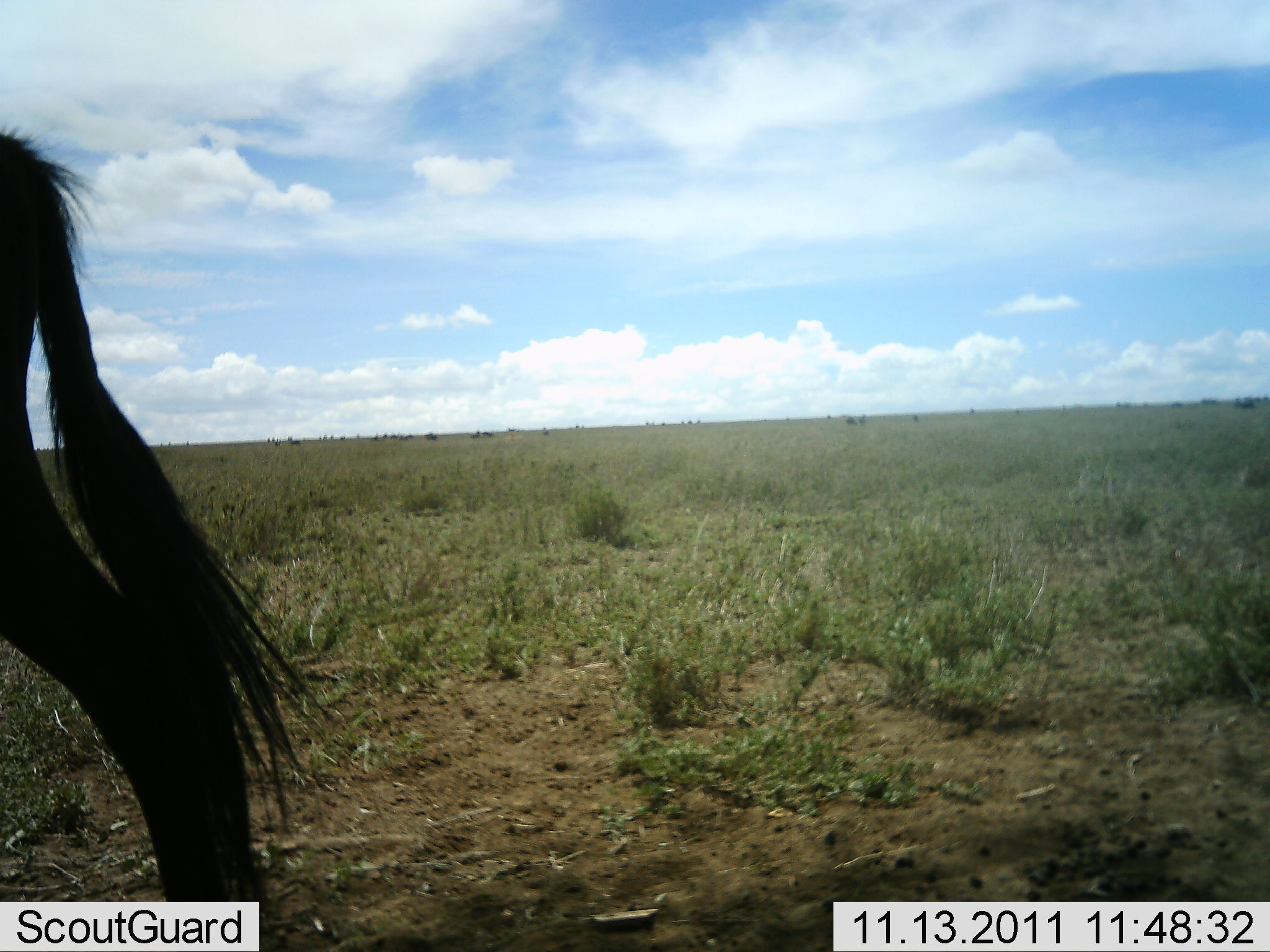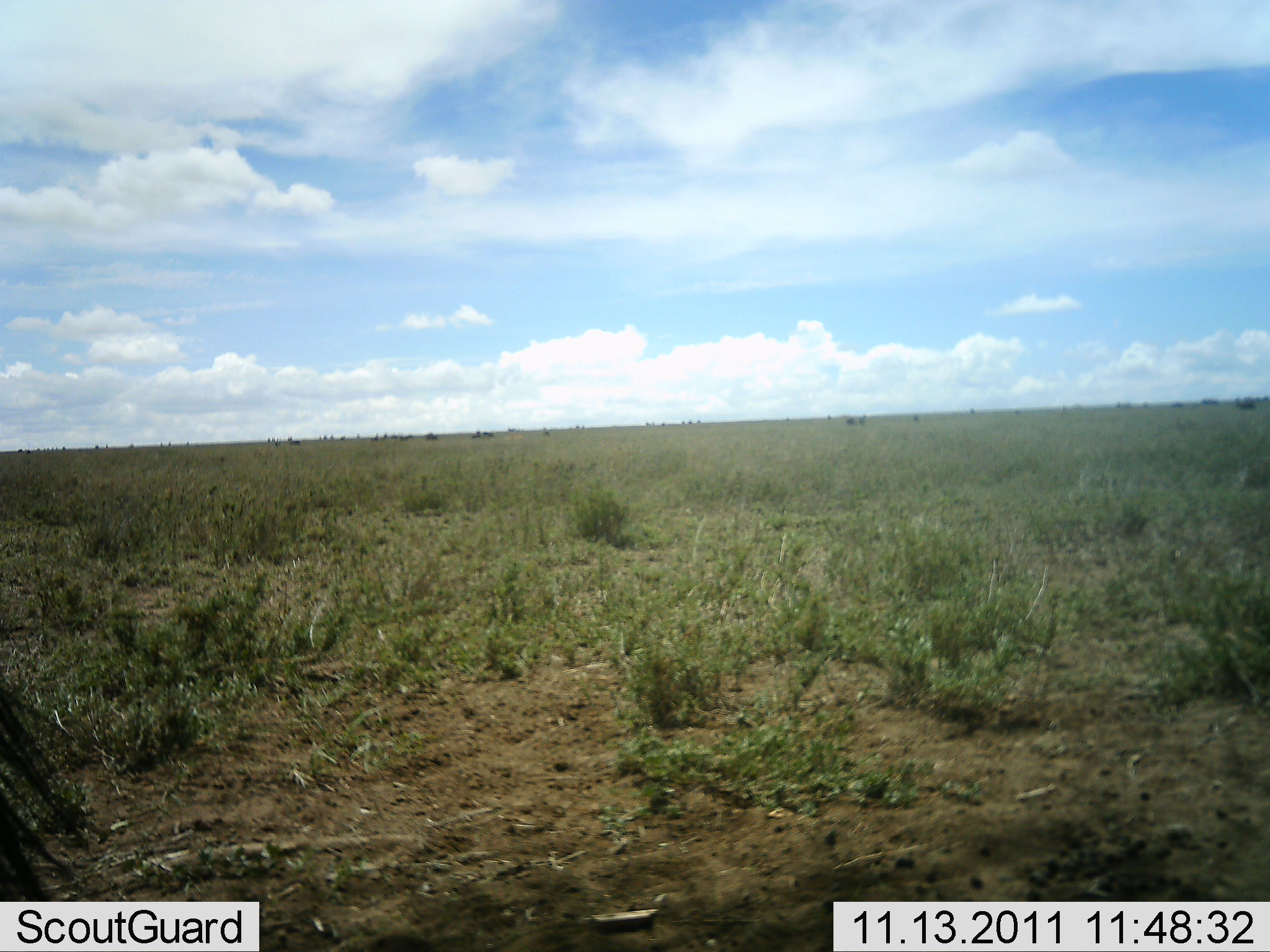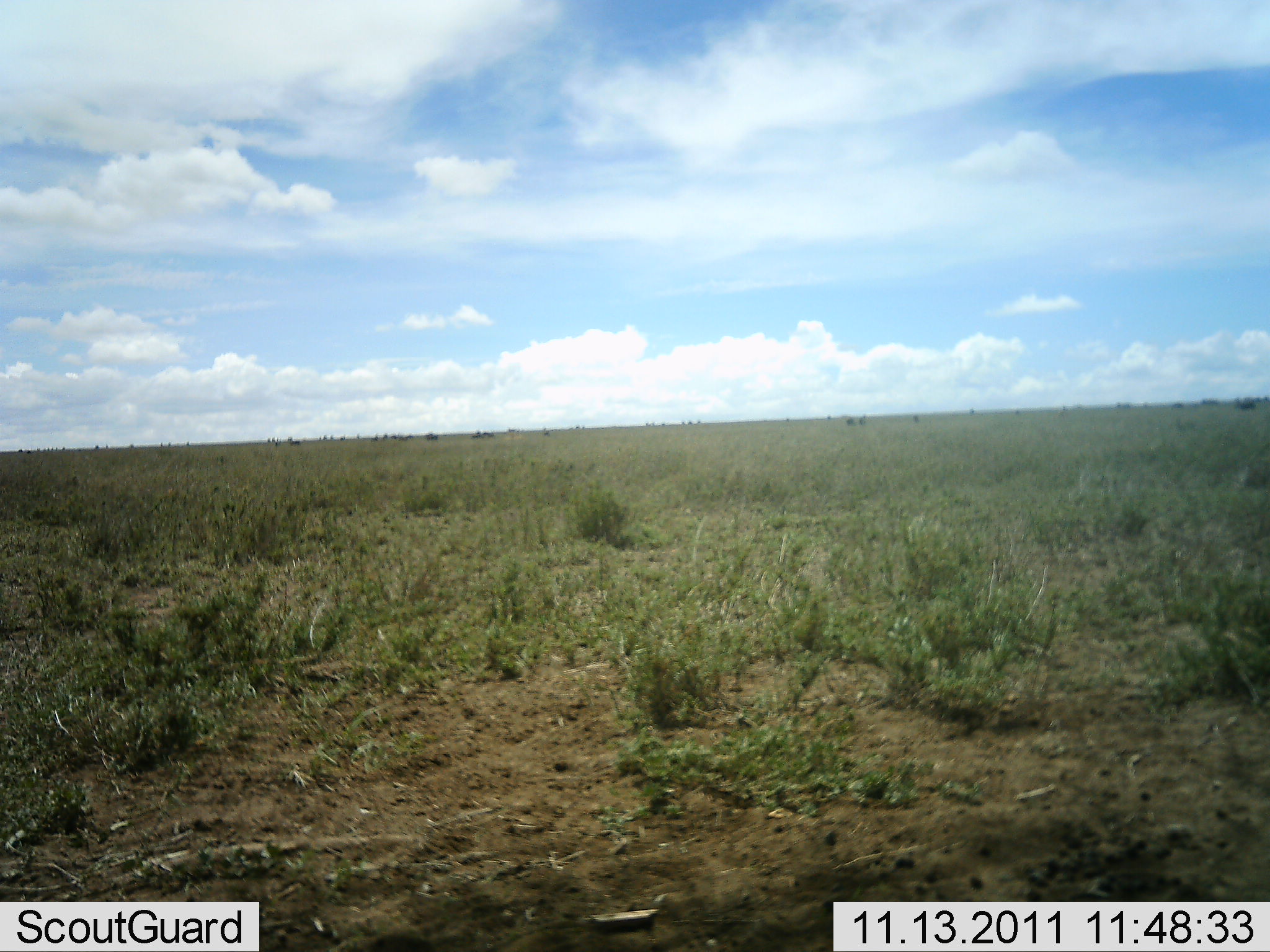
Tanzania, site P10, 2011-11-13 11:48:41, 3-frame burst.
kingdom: Animalia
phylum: Chordata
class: Mammalia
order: Artiodactyla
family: Bovidae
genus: Connochaetes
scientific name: Connochaetes taurinus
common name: blue wildebeest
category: wildebeest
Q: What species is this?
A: Wildebeest (blue wildebeest) (Connochaetes taurinus).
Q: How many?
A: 1.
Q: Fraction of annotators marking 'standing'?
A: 18%.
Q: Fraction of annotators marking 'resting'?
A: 0%.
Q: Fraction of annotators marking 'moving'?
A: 91%.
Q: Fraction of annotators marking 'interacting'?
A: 0%.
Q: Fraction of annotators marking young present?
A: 0%.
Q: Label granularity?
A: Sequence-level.